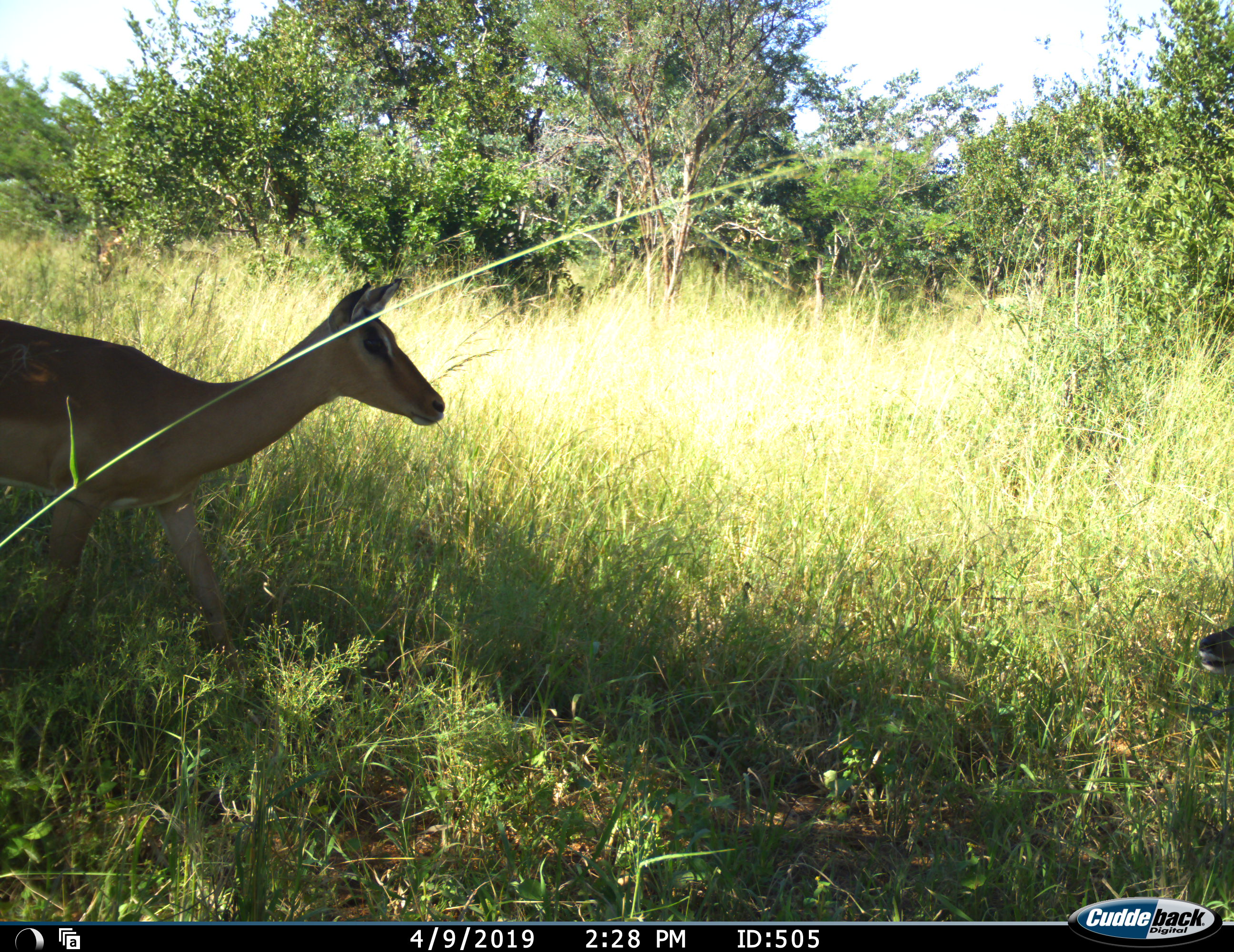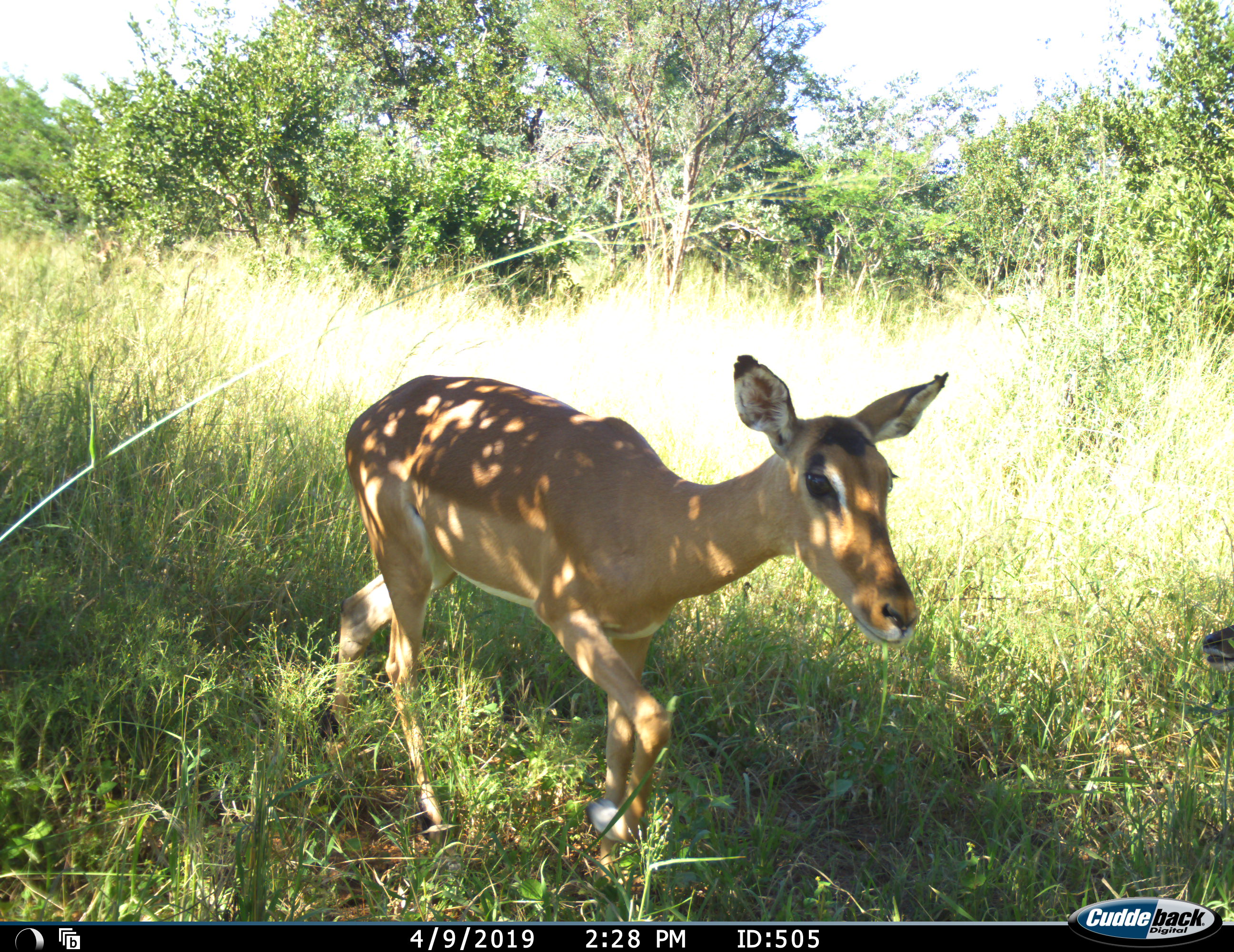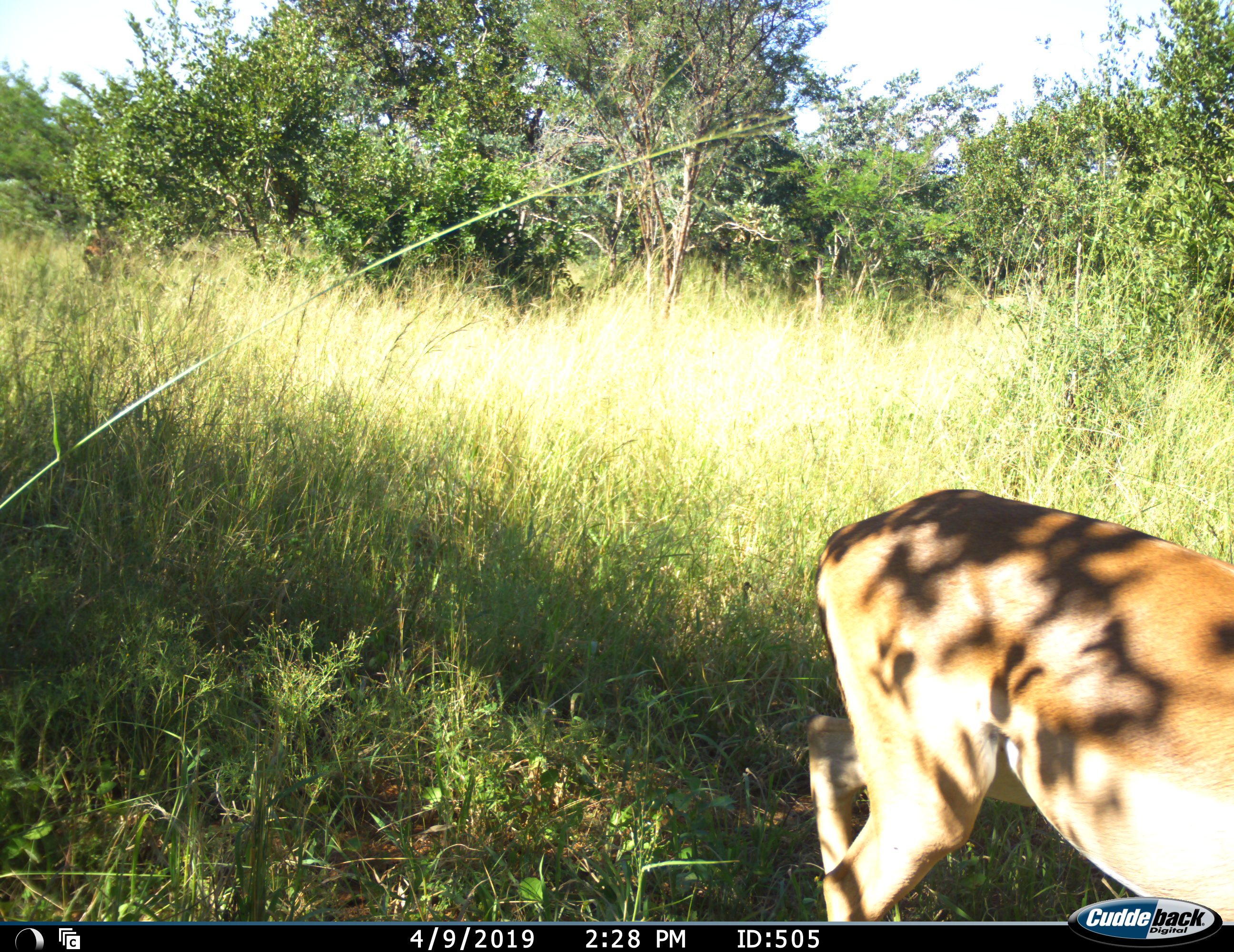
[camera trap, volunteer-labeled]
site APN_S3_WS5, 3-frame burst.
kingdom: Animalia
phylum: Chordata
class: Mammalia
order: Artiodactyla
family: Bovidae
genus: Aepyceros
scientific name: Aepyceros melampus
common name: impala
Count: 1.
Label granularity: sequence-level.